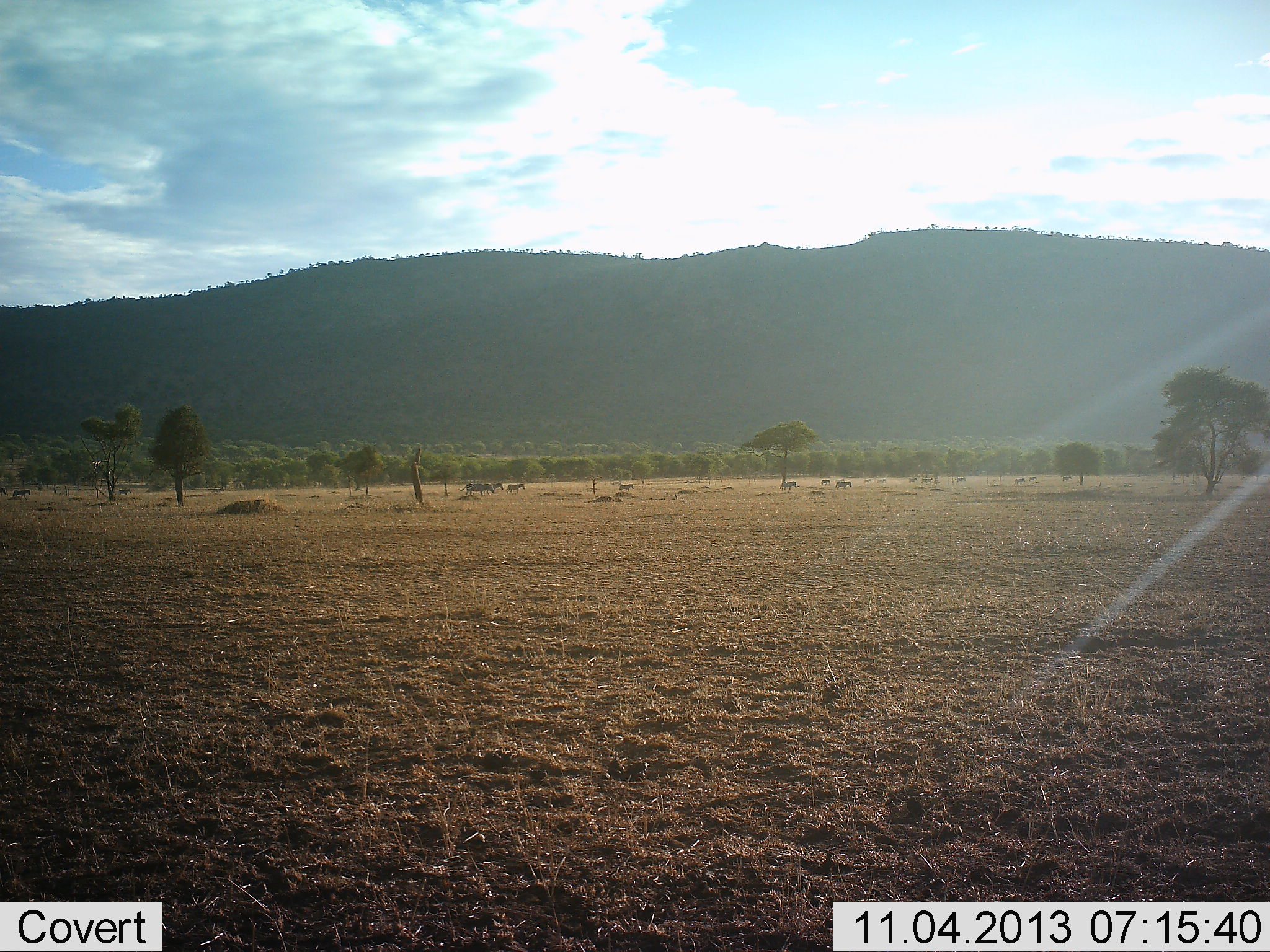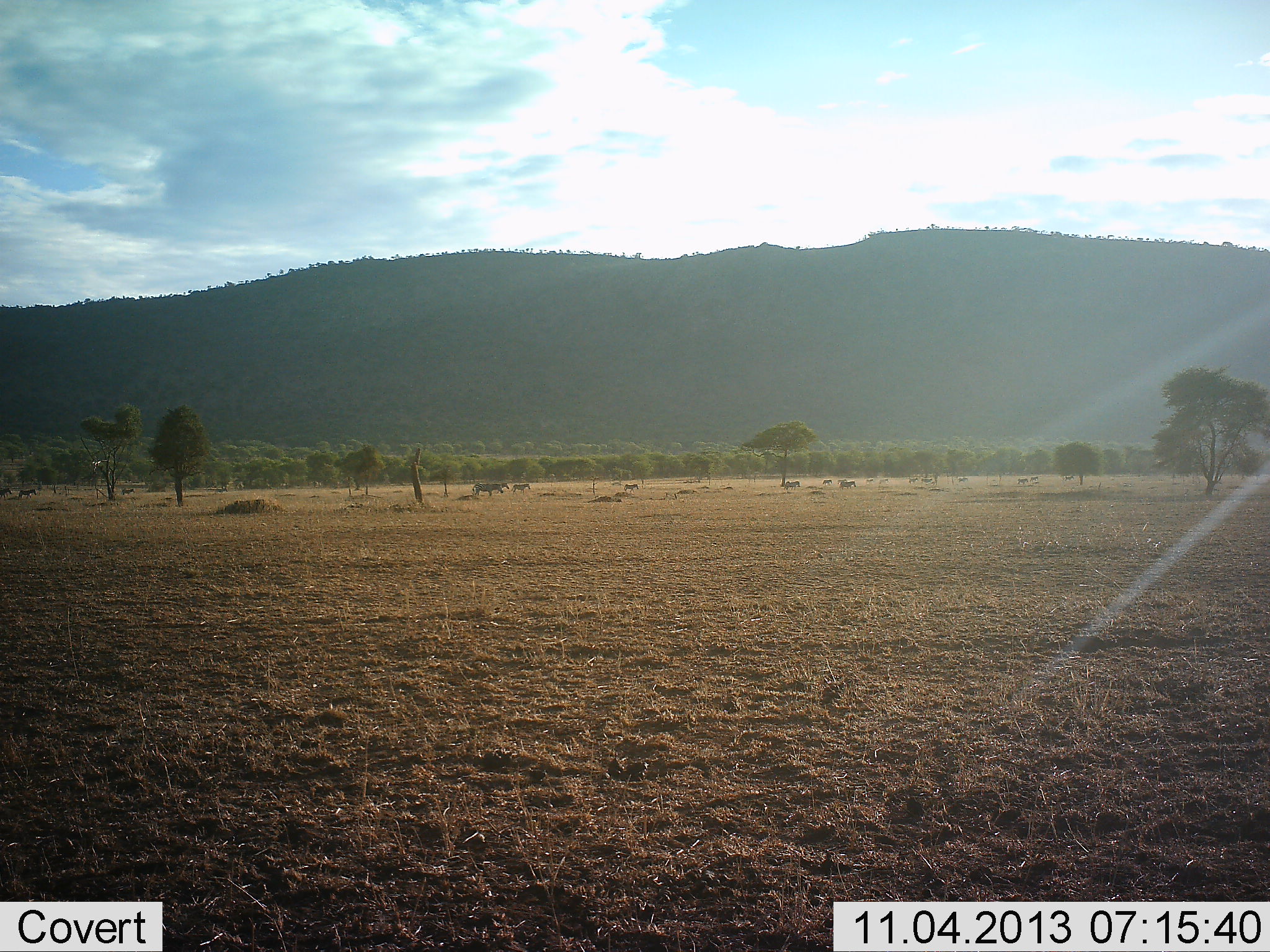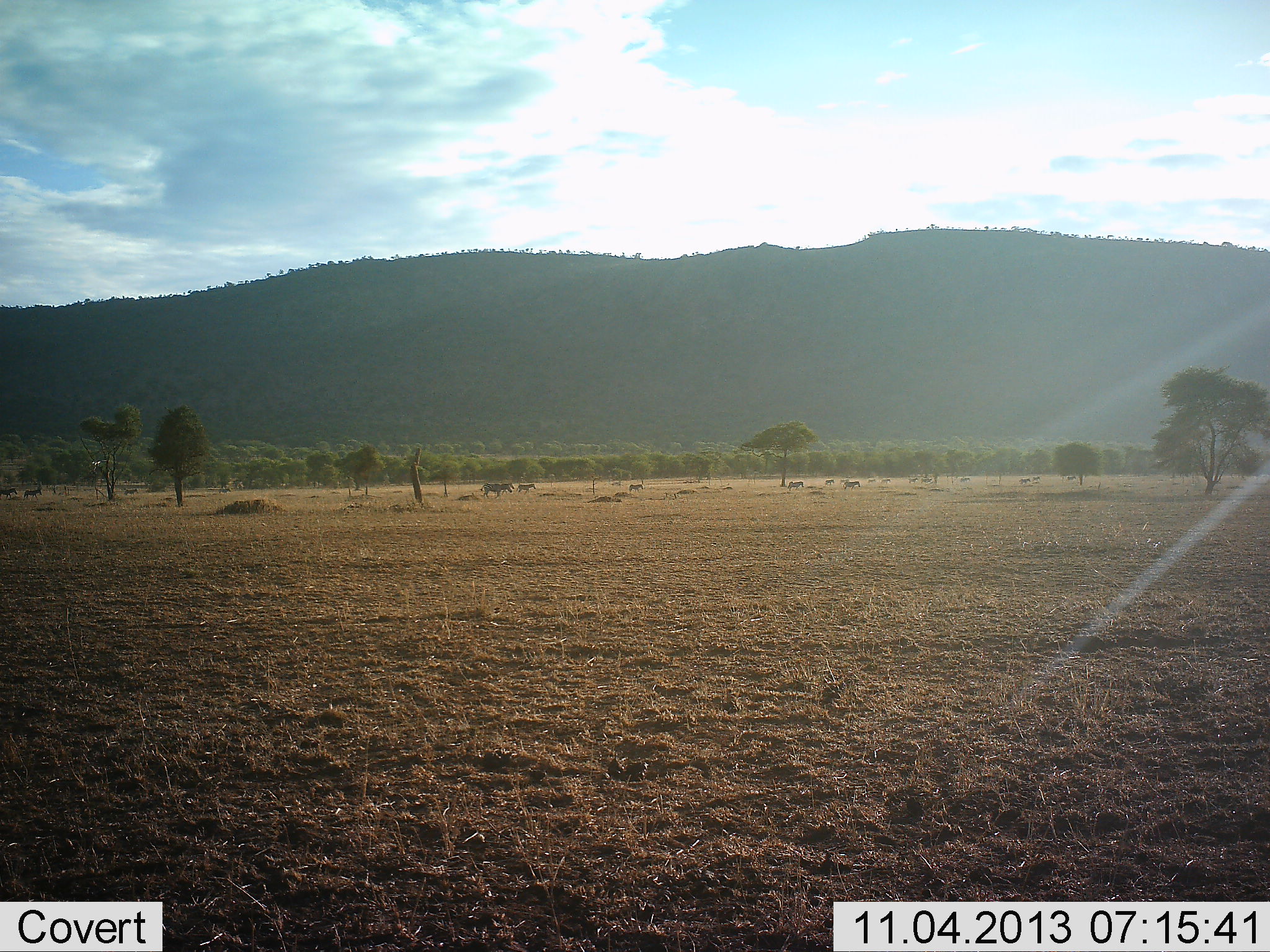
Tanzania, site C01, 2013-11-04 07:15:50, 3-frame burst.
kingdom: Animalia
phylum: Chordata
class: Mammalia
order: Perissodactyla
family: Equidae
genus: Equus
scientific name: Equus quagga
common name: plains zebra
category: zebra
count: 11-50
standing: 0%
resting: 0%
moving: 100%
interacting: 0%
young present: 0%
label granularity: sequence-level